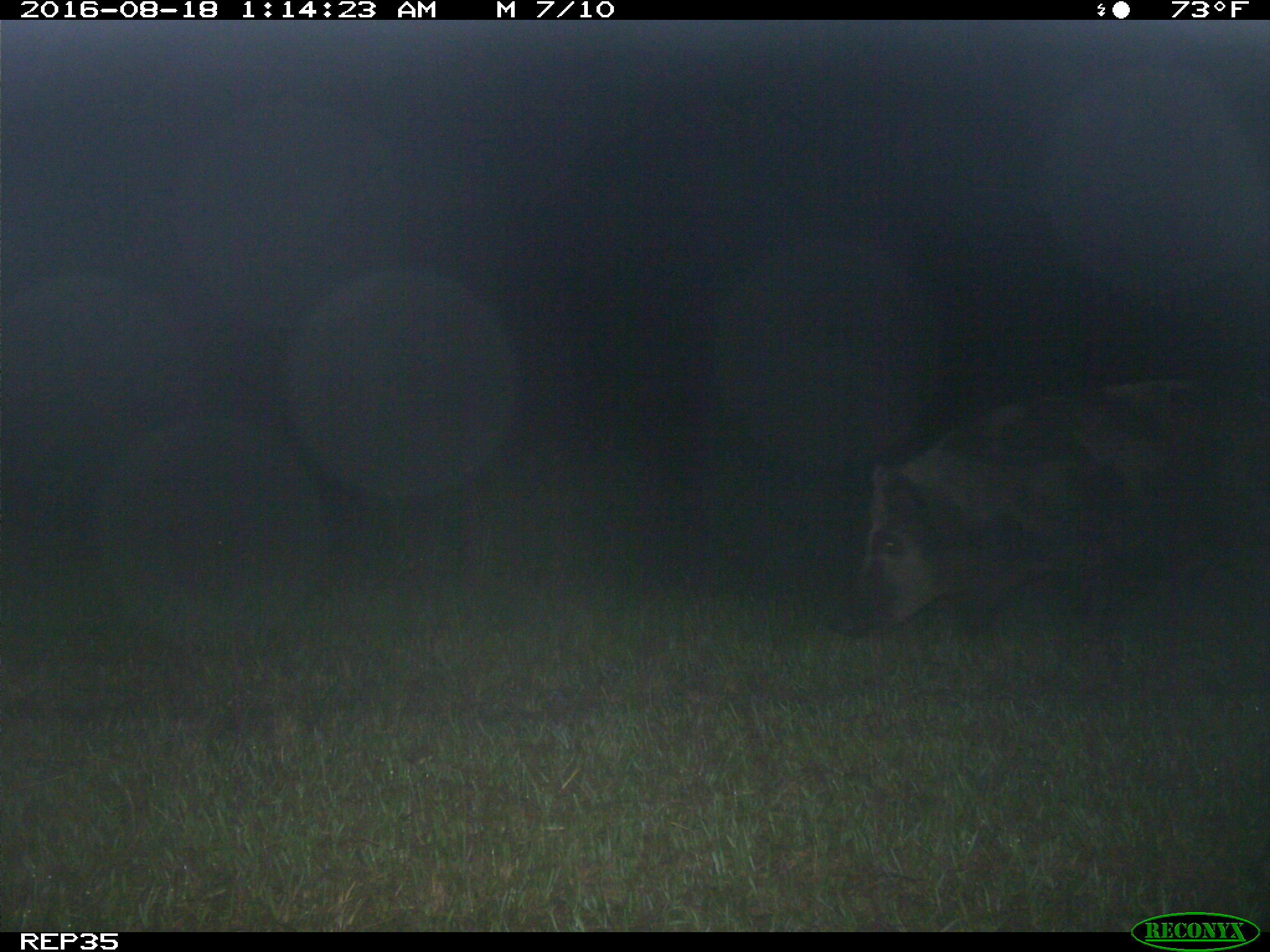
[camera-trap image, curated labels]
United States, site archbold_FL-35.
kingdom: Animalia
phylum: Chordata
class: Mammalia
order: Artiodactyla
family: Suidae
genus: Sus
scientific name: Sus scrofa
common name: wild boar